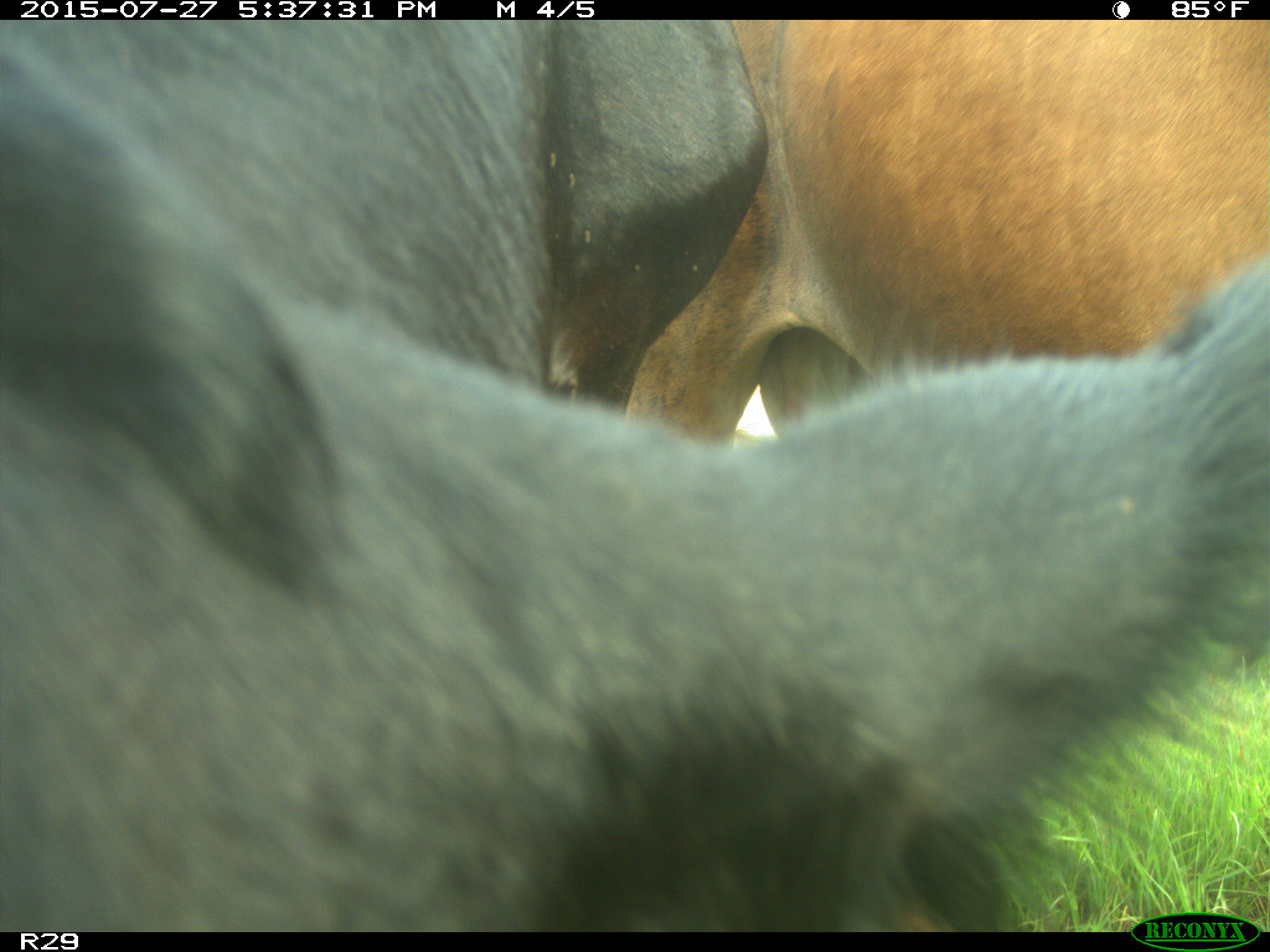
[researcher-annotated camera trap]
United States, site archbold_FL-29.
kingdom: Animalia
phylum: Chordata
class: Mammalia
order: Artiodactyla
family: Bovidae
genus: Bos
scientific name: Bos taurus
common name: domestic cow